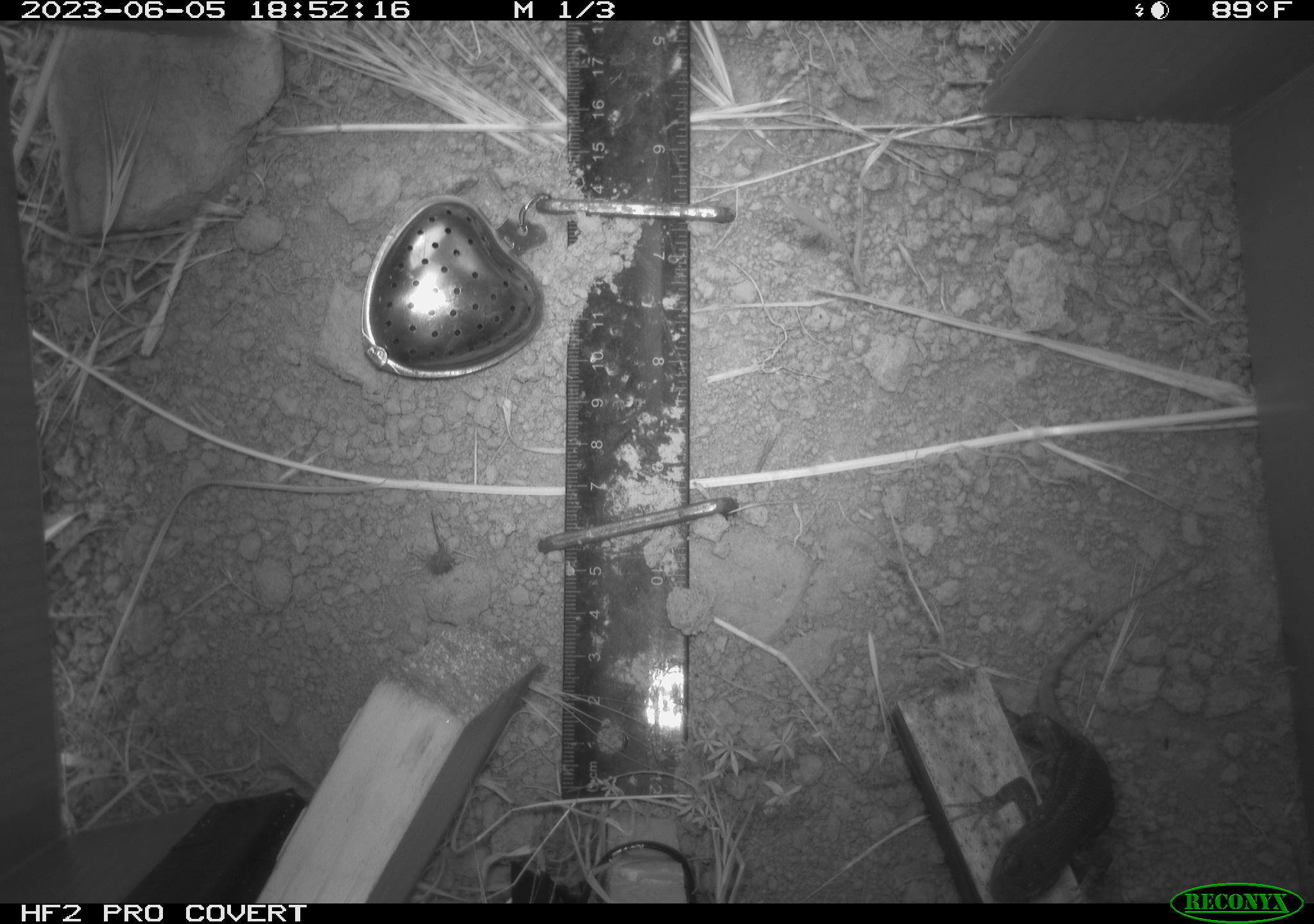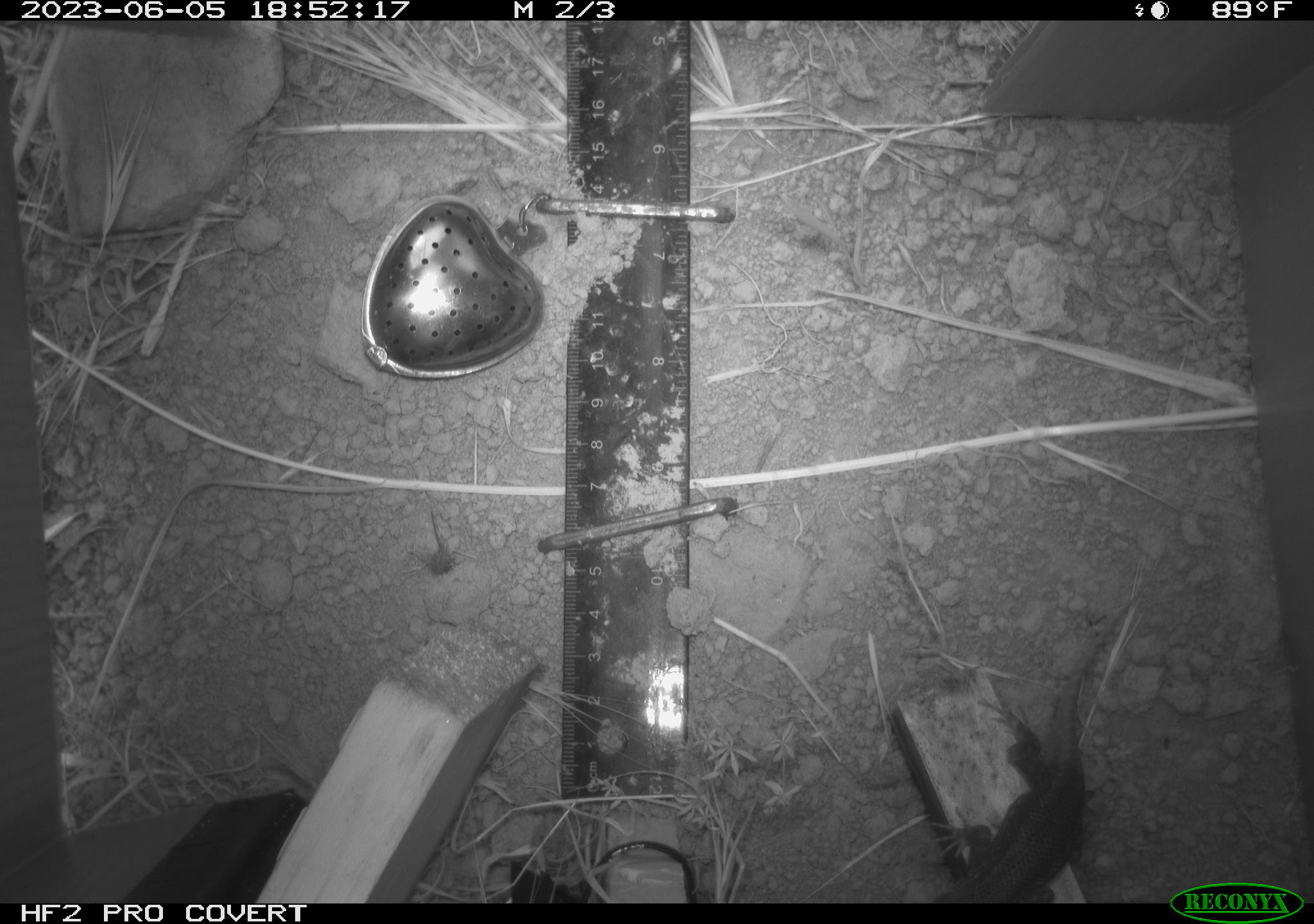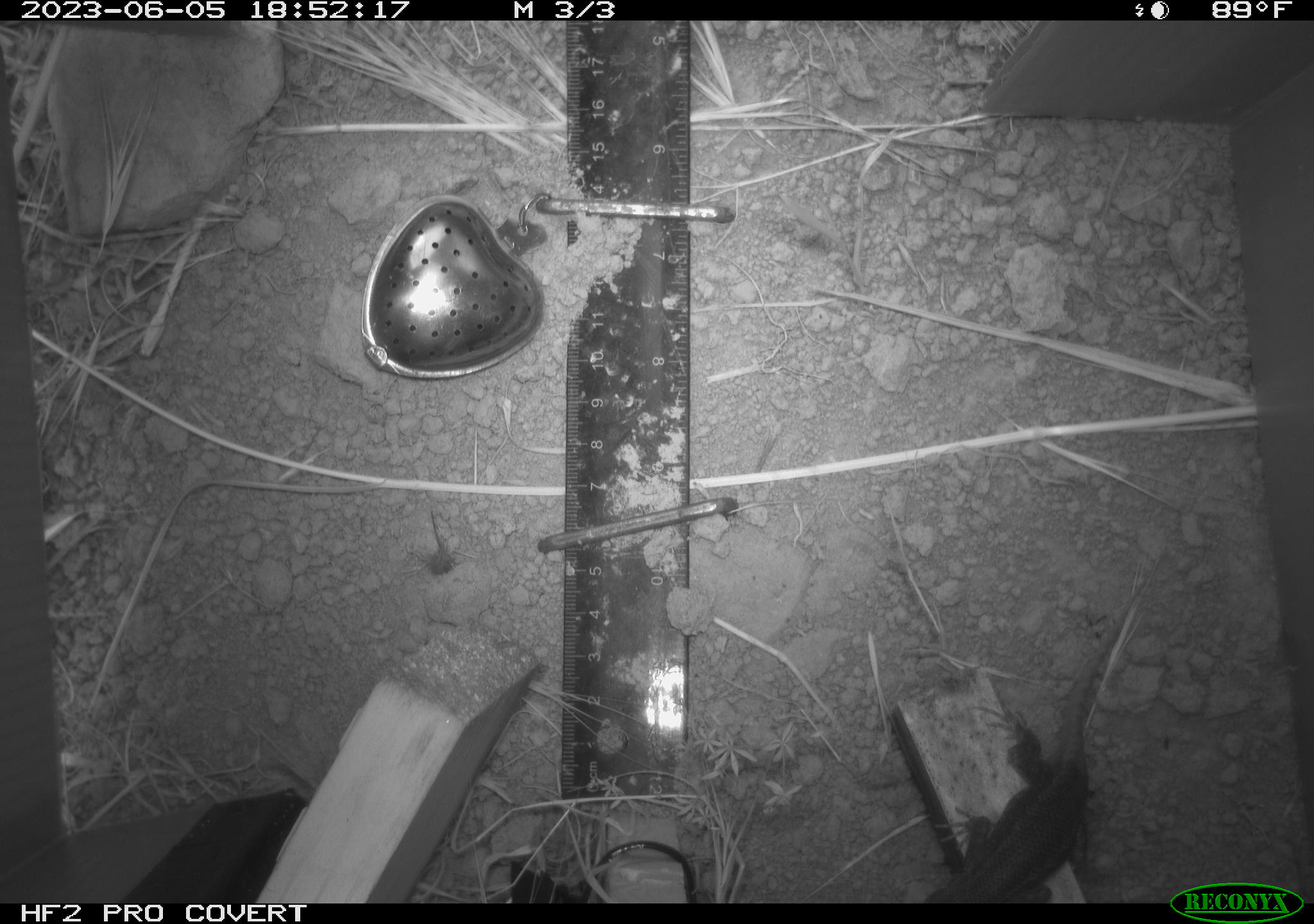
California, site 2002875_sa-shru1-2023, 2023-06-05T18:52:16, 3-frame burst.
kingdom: Animalia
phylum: Chordata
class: Reptilia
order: Squamata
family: Phrynosomatidae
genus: Sceloporus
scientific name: Sceloporus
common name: spiny lizards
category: sceloporus species